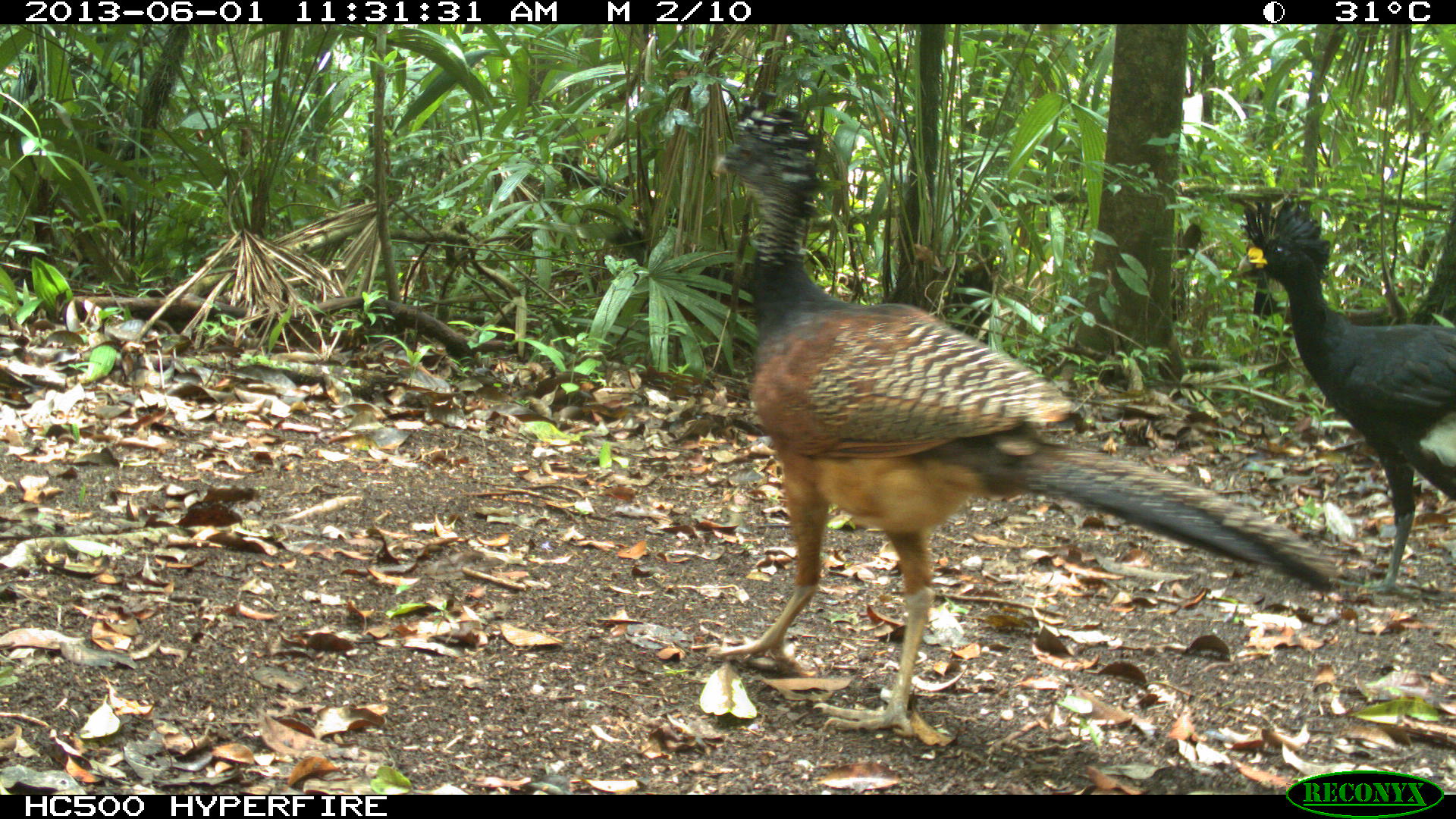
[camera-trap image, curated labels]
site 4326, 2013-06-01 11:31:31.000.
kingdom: Animalia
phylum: Chordata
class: Aves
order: Galliformes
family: Cracidae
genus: Crax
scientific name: Crax rubra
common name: great curassow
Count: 2.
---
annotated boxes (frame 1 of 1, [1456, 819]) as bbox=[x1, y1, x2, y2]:
crax rubra: bbox=[703, 88, 1337, 736]; bbox=[1228, 189, 1454, 603]